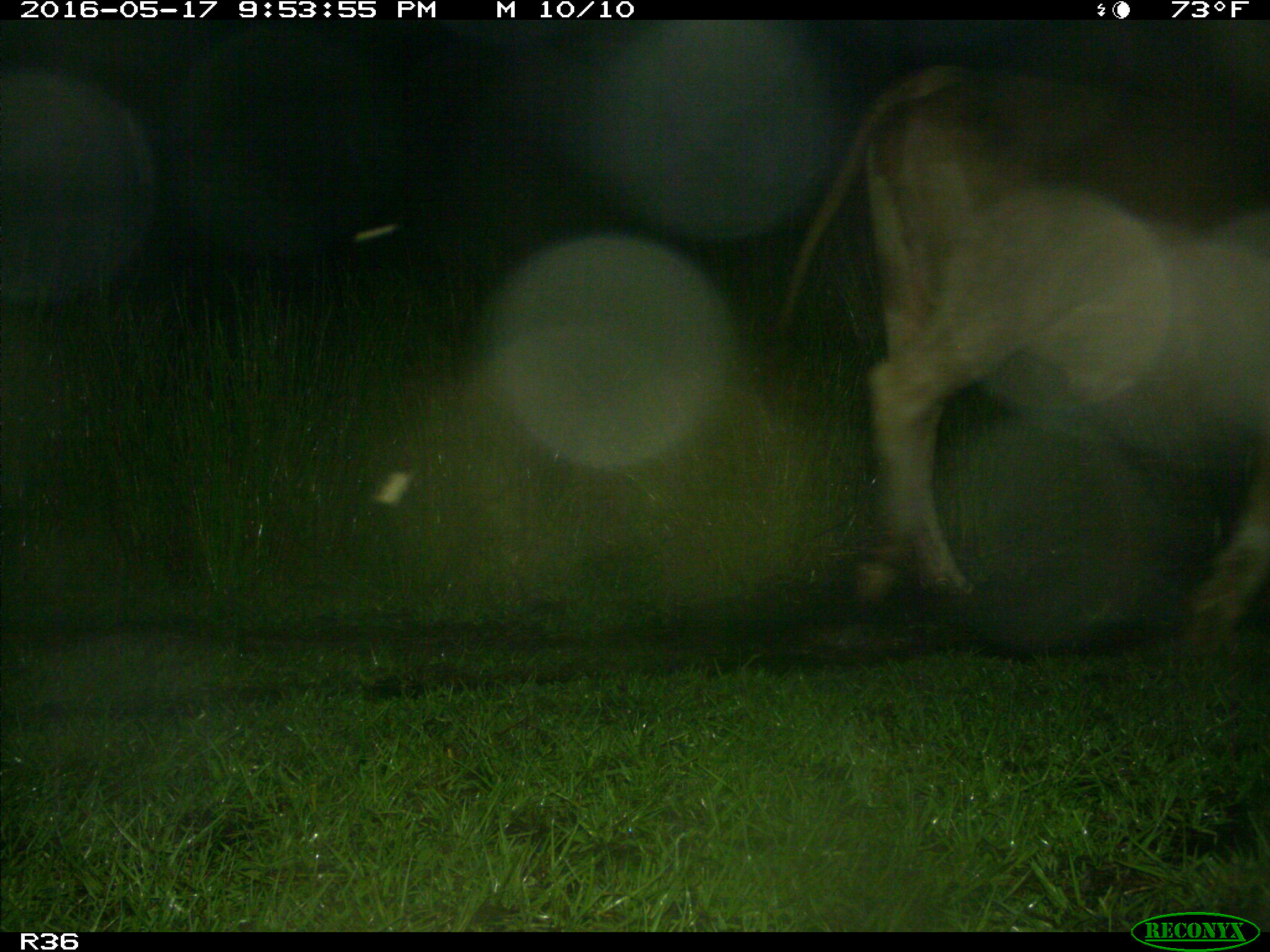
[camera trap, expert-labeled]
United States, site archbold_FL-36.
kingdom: Animalia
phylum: Chordata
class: Mammalia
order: Artiodactyla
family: Bovidae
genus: Bos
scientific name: Bos taurus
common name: domestic cow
Bos taurus (domestic cow).